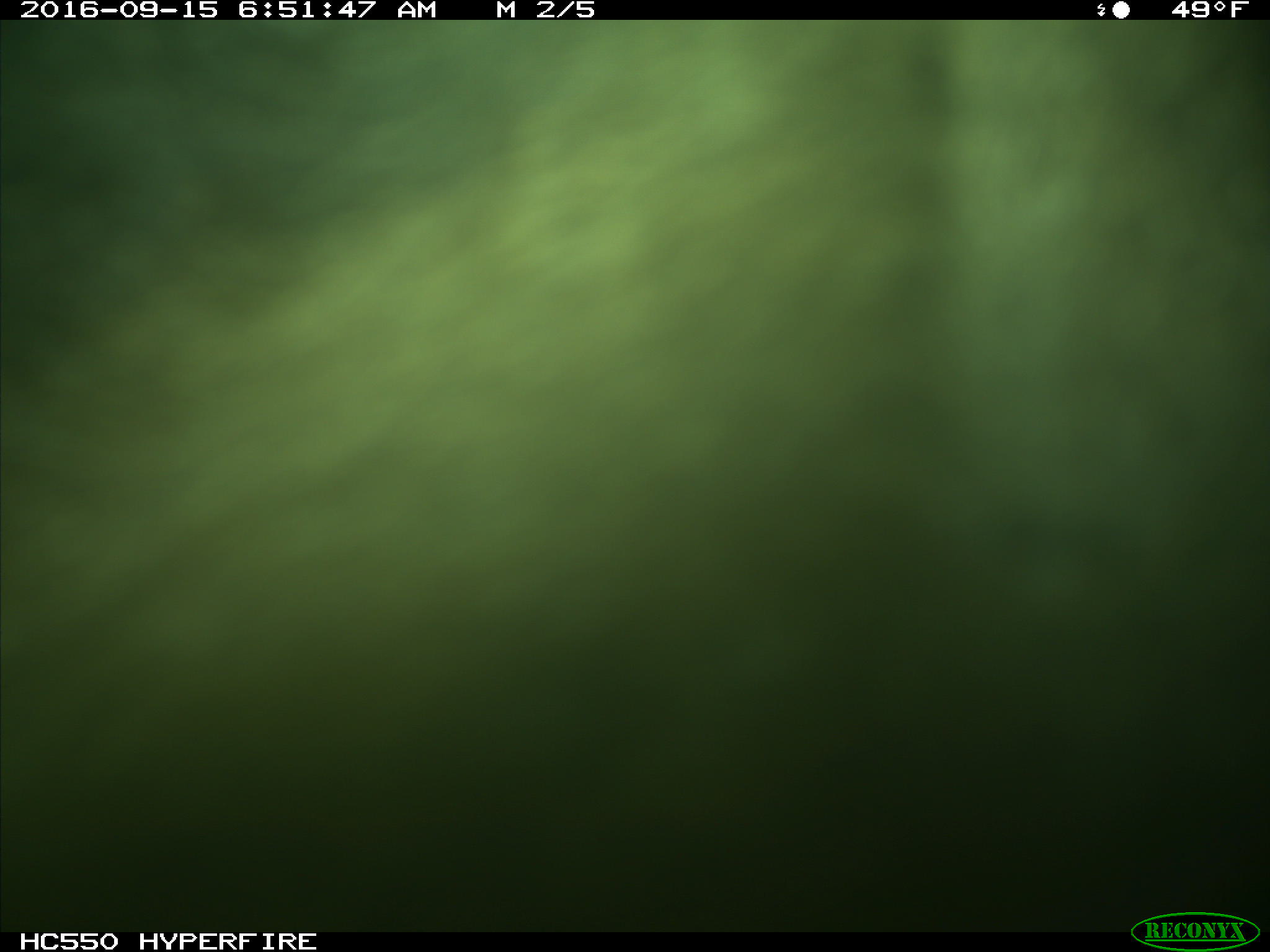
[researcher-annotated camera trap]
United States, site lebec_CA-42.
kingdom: Animalia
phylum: Chordata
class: Mammalia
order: Carnivora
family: Ursidae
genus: Ursus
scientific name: Ursus americanus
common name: american black bear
Ursus americanus (american black bear).